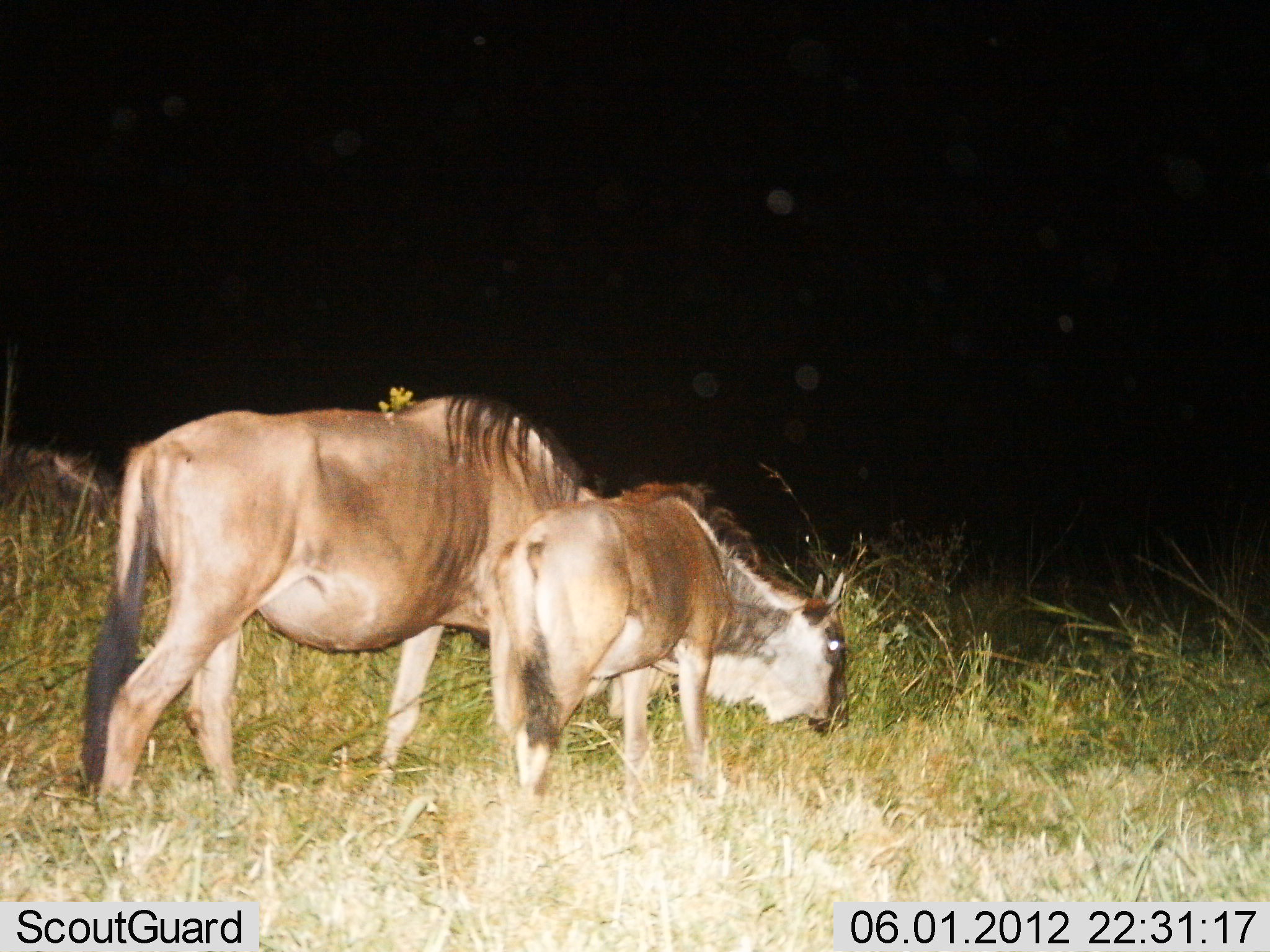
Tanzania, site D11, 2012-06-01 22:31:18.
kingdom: Animalia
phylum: Chordata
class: Mammalia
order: Artiodactyla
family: Bovidae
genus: Connochaetes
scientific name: Connochaetes taurinus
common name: blue wildebeest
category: wildebeest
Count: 2.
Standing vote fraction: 50%.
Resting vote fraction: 0%.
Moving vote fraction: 0%.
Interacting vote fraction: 0%.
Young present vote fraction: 90%.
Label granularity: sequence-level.